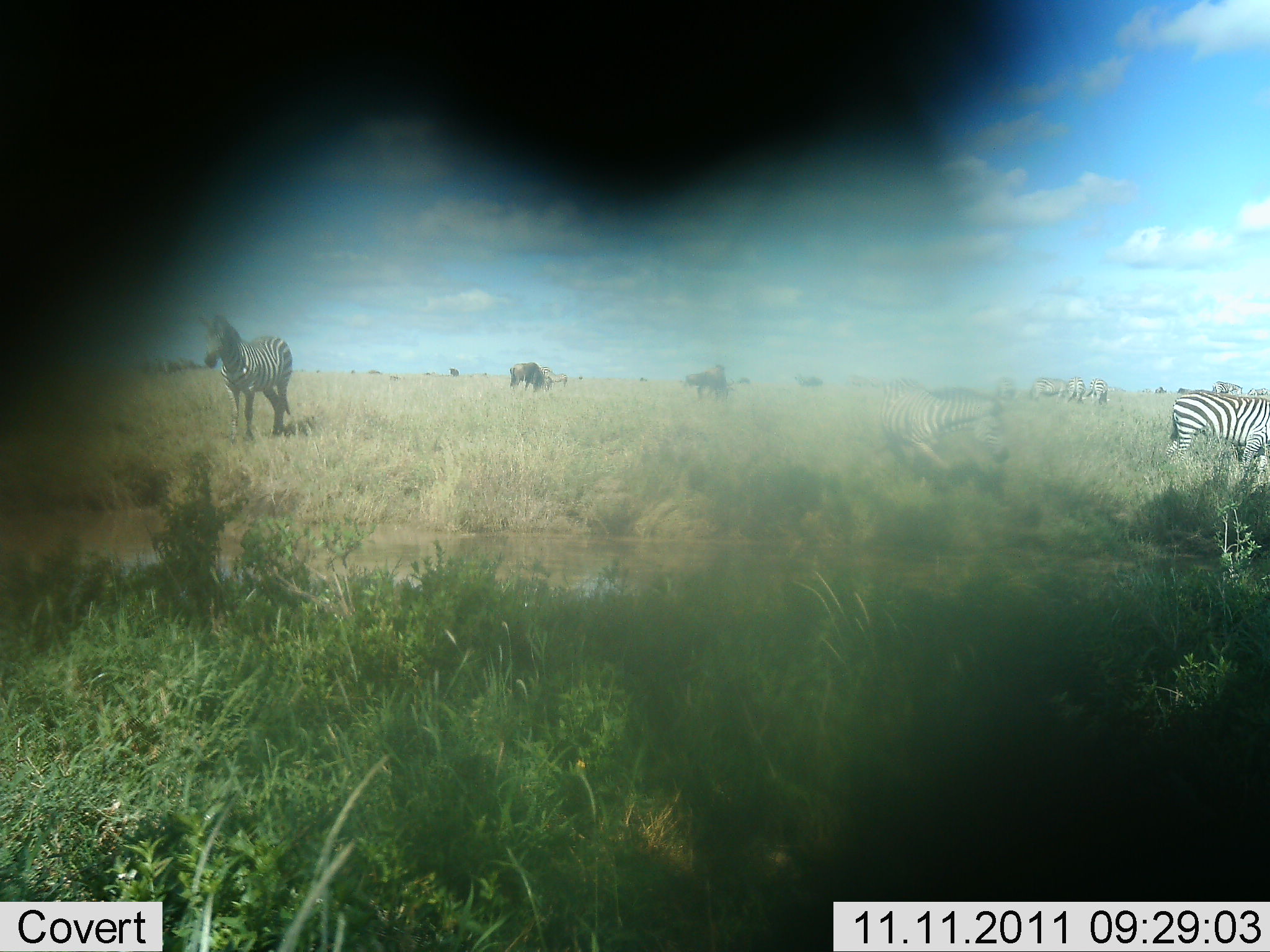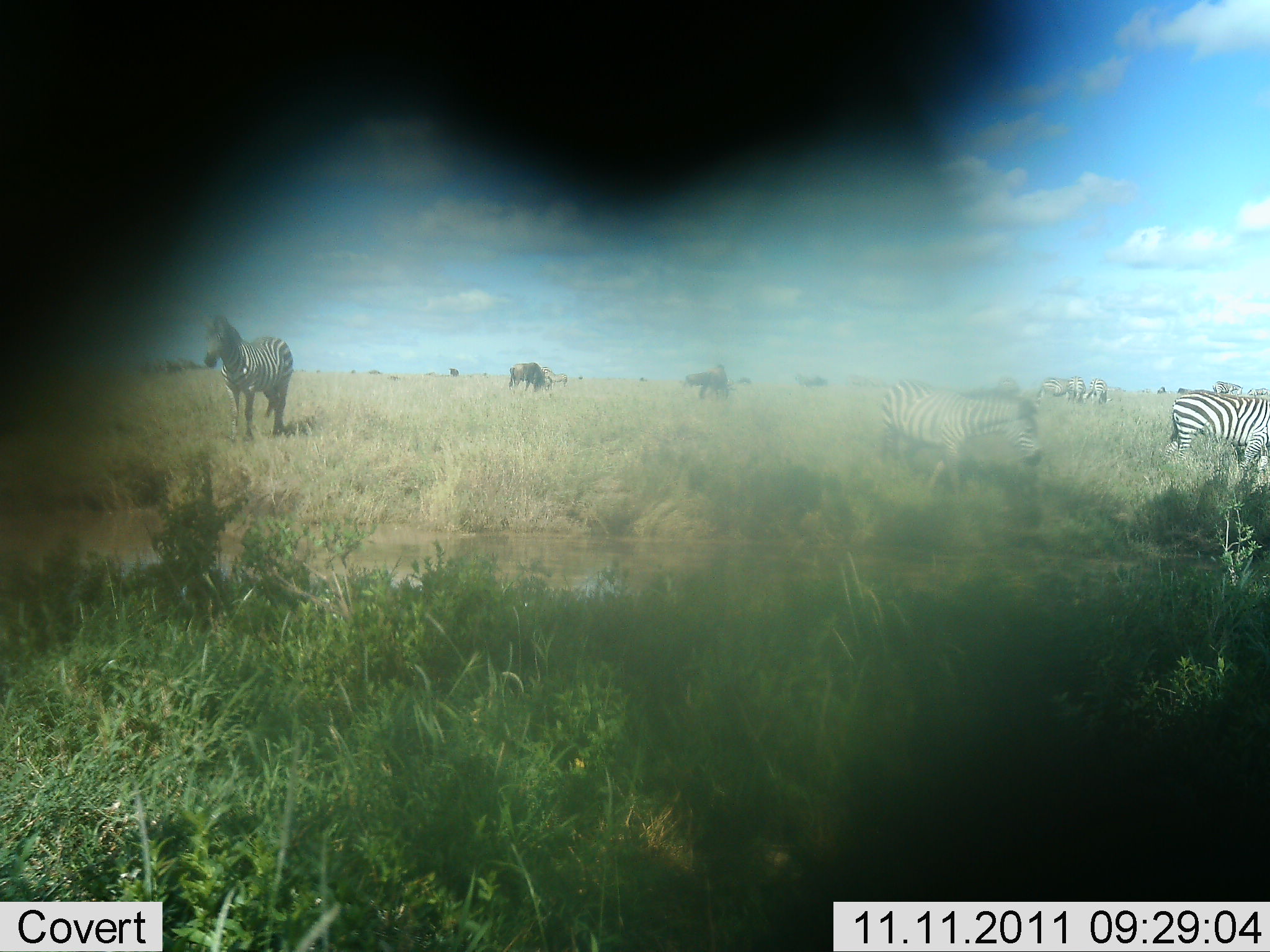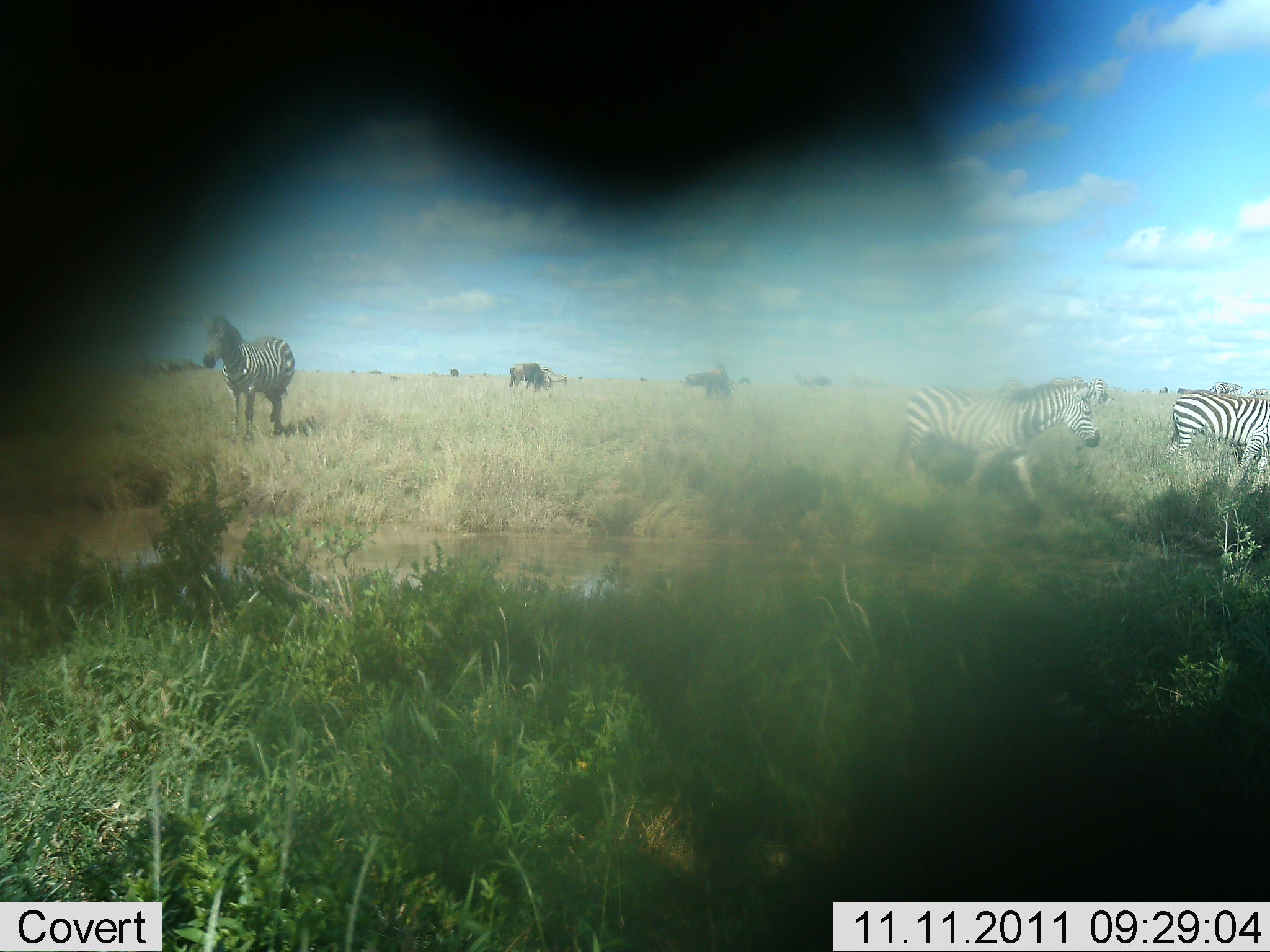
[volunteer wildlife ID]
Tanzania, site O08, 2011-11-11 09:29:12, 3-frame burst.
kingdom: Animalia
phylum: Chordata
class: Mammalia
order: Artiodactyla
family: Bovidae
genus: Connochaetes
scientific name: Connochaetes taurinus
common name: blue wildebeest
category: wildebeest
Wildebeest (blue wildebeest) (Connochaetes taurinus), count 2. Behavior (volunteer vote fractions): standing 40%, resting 0%, moving 10%, interacting 0%. Young present (vote fraction): 0%. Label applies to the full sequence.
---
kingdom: Animalia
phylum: Chordata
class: Mammalia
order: Perissodactyla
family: Equidae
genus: Equus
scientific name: Equus quagga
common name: plains zebra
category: zebra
Zebra (plains zebra) (Equus quagga), count 4. Behavior (volunteer vote fractions): standing 57%, resting 0%, moving 64%, interacting 0%. Young present (vote fraction): 0%. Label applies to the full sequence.